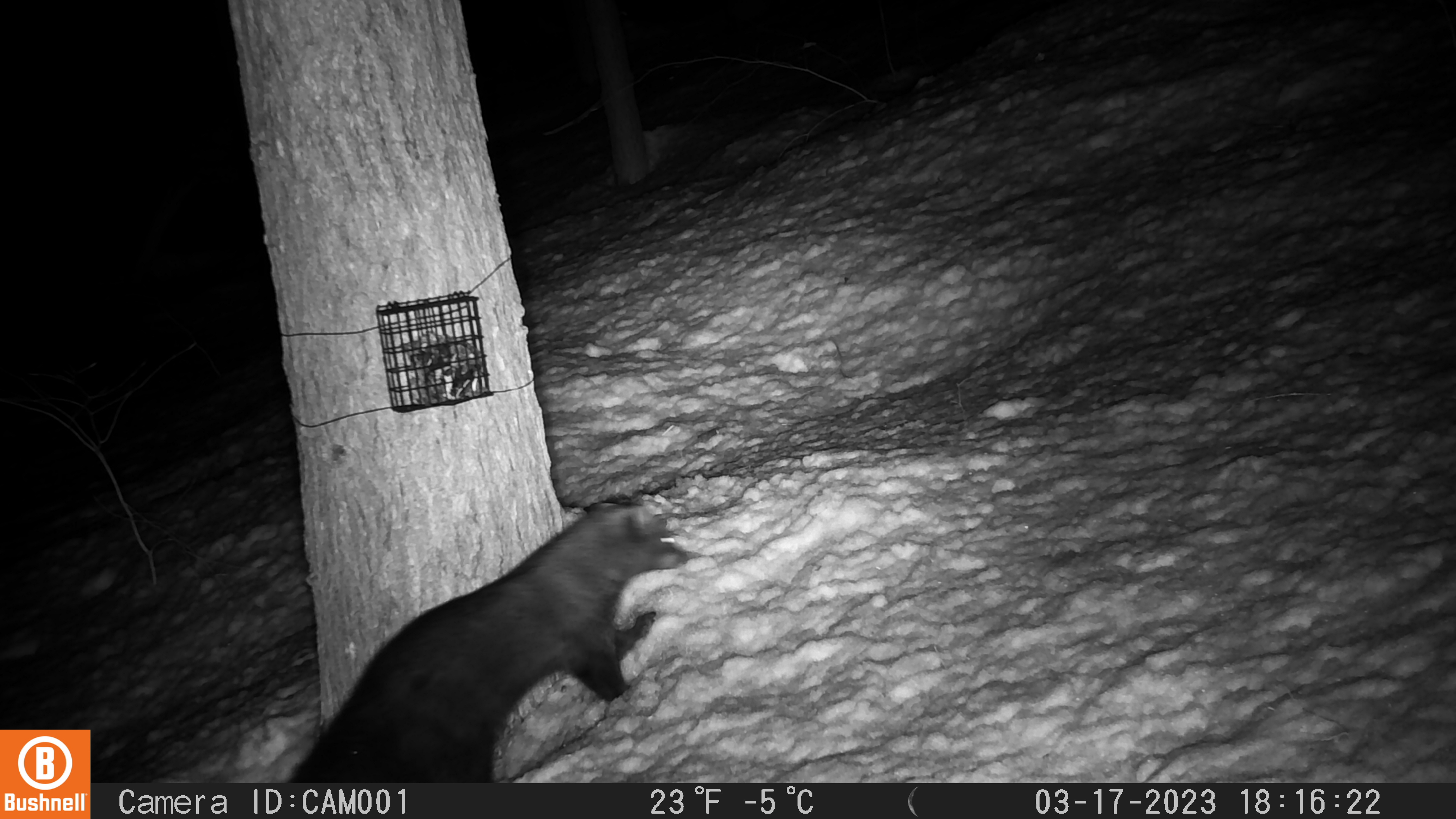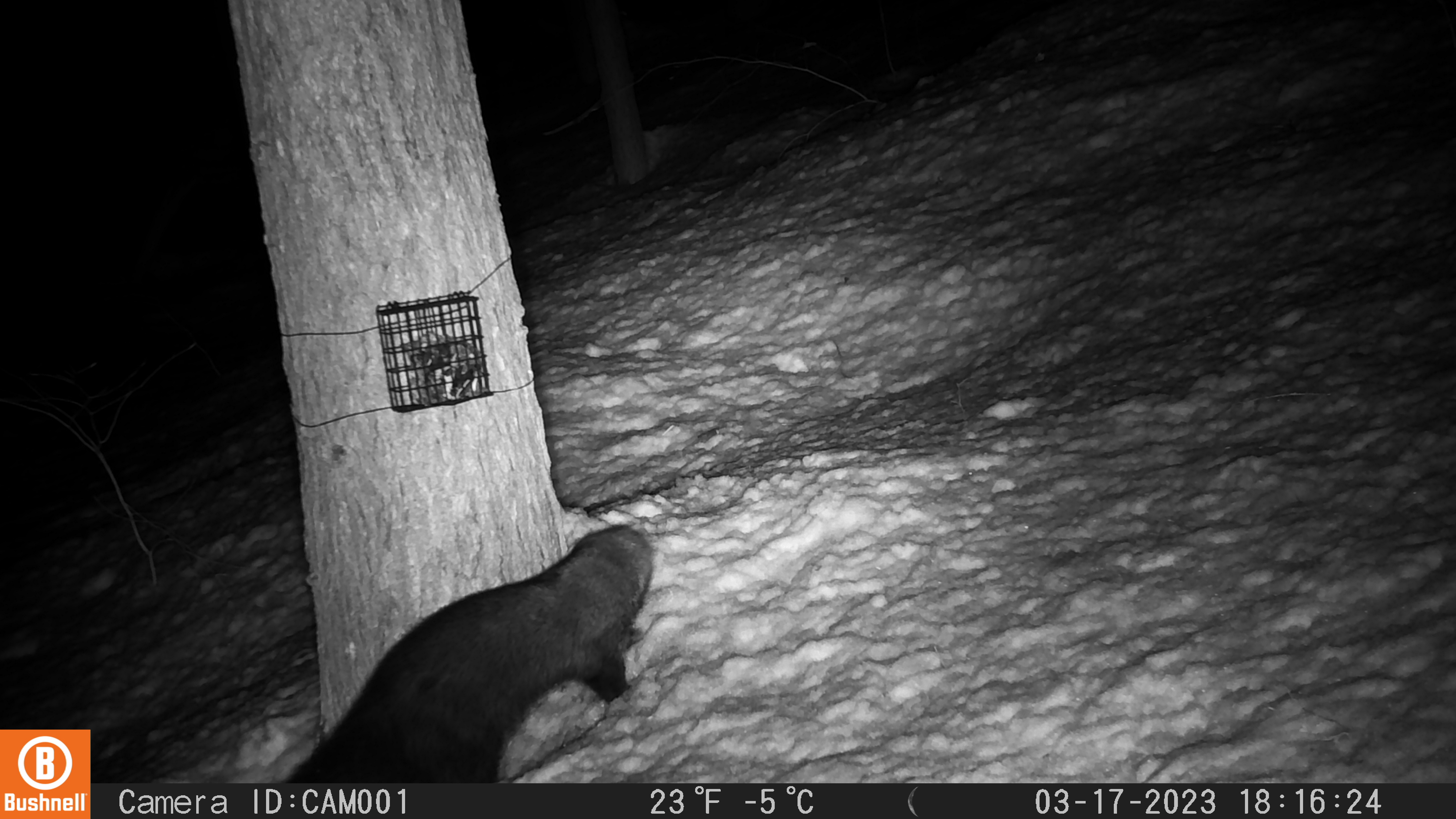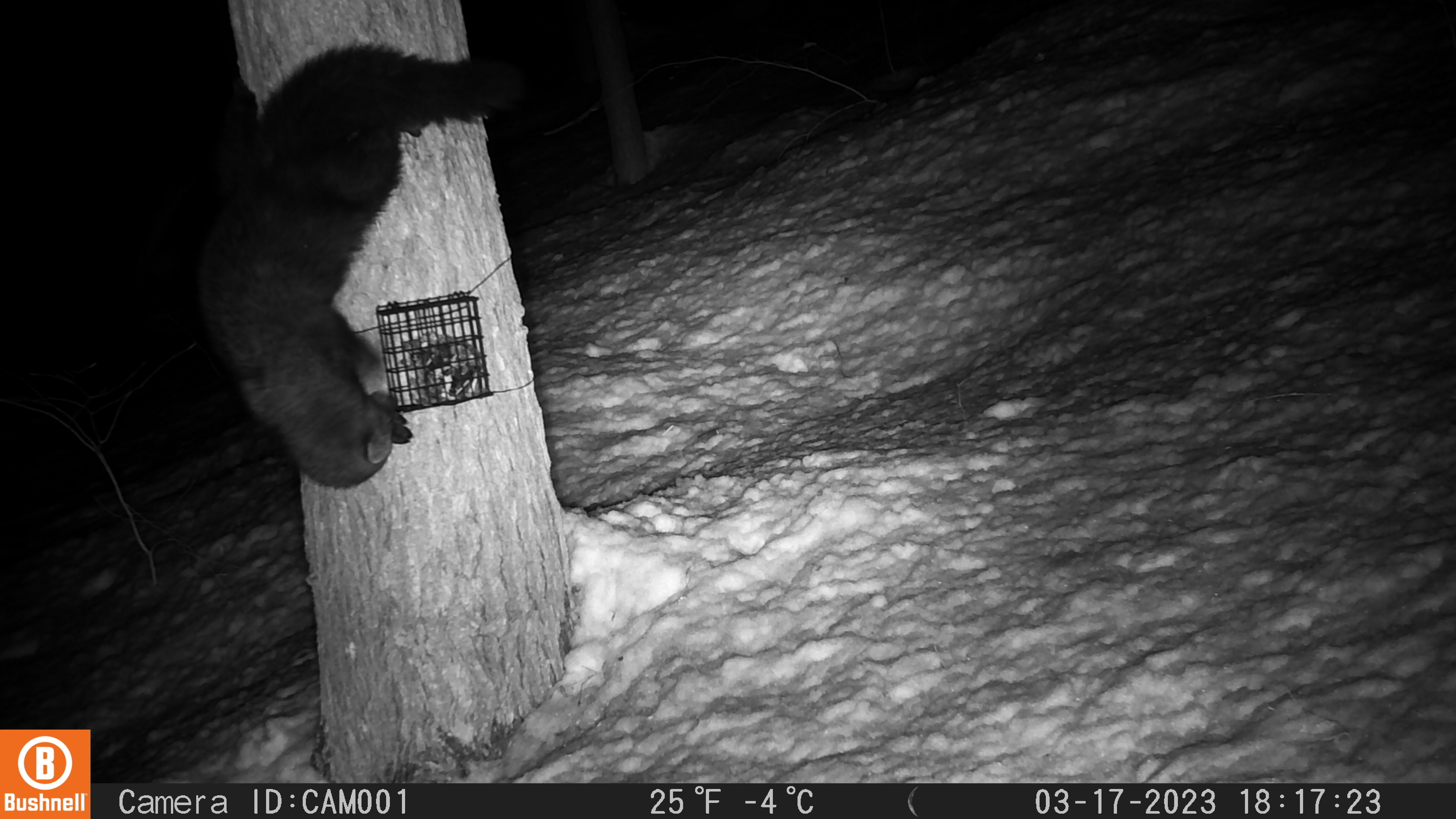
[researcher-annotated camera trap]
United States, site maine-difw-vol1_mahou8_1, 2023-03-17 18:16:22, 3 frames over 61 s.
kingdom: Animalia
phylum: Chordata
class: Mammalia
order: Carnivora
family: Mustelidae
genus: Pekania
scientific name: Pekania pennanti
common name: fisher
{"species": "fisher (Pekania pennanti)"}